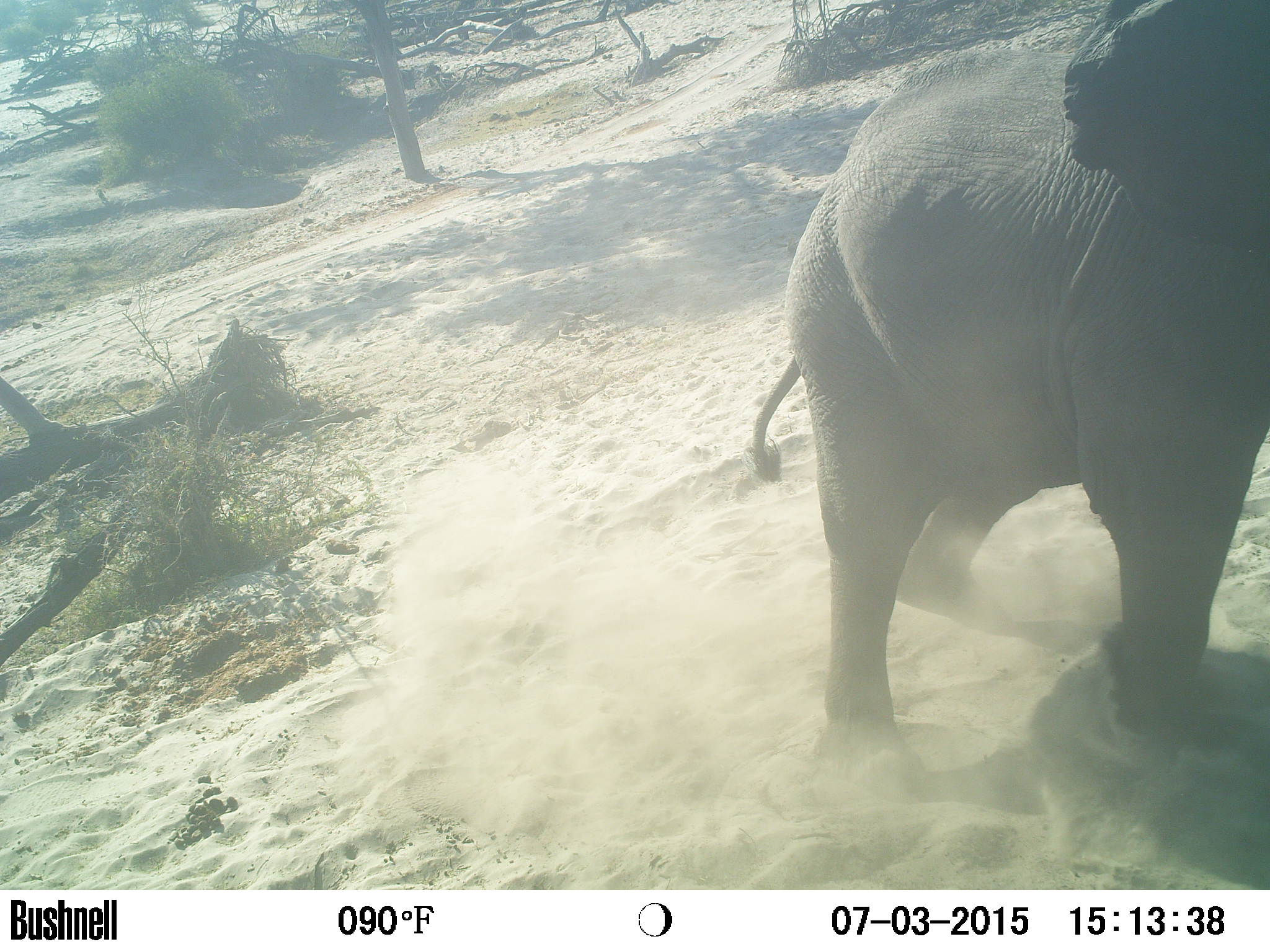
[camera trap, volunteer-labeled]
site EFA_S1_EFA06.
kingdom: Animalia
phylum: Chordata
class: Mammalia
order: Proboscidea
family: Elephantidae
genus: Loxodonta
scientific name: Loxodonta africana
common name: african bush elephant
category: elephant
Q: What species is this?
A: Elephant (african bush elephant) (Loxodonta africana).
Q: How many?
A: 1.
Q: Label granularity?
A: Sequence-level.